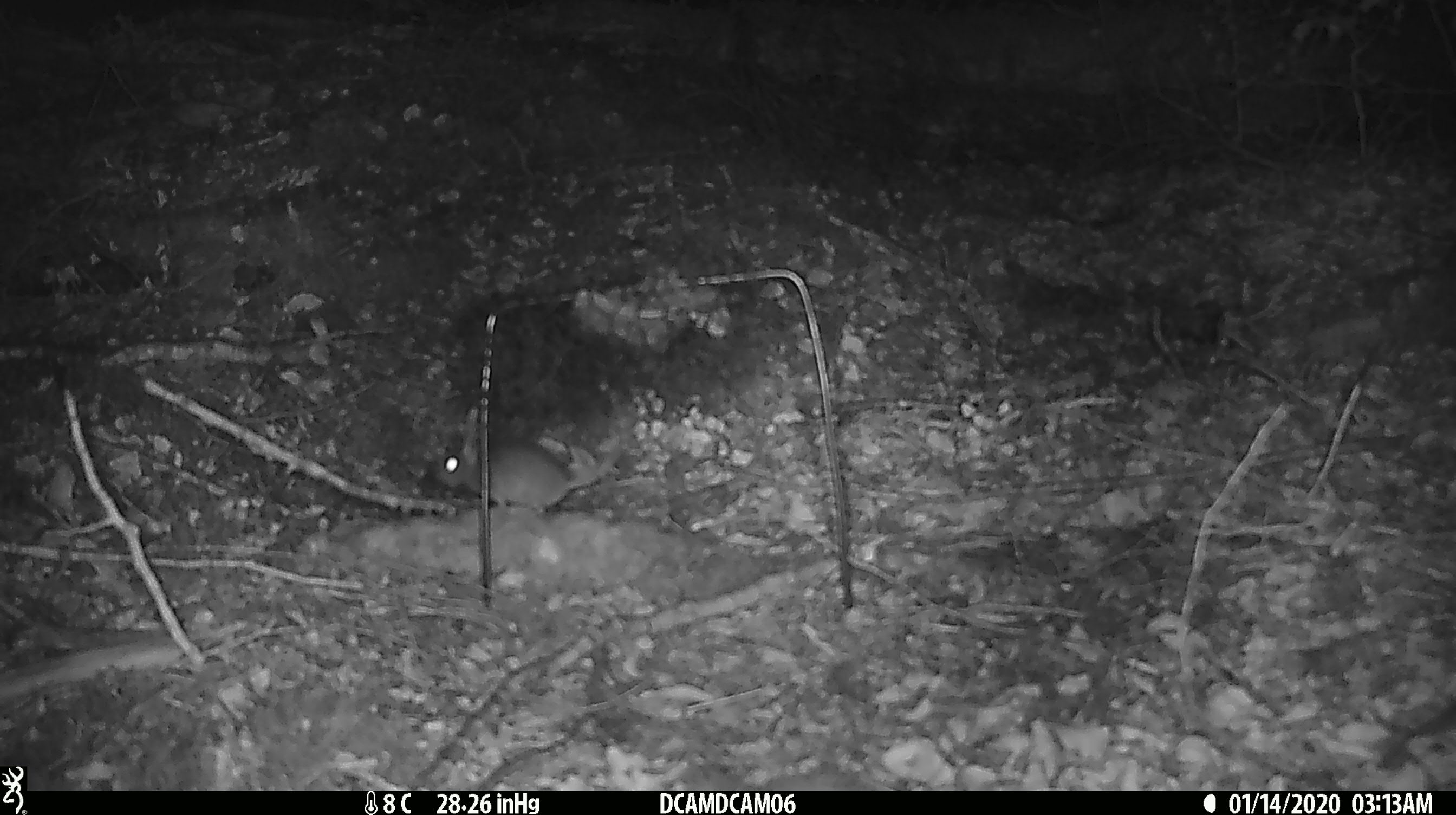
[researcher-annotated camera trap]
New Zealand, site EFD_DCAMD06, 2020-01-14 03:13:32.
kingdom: Animalia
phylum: Chordata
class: Mammalia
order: Rodentia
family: Muridae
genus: Mus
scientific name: Mus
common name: mouse